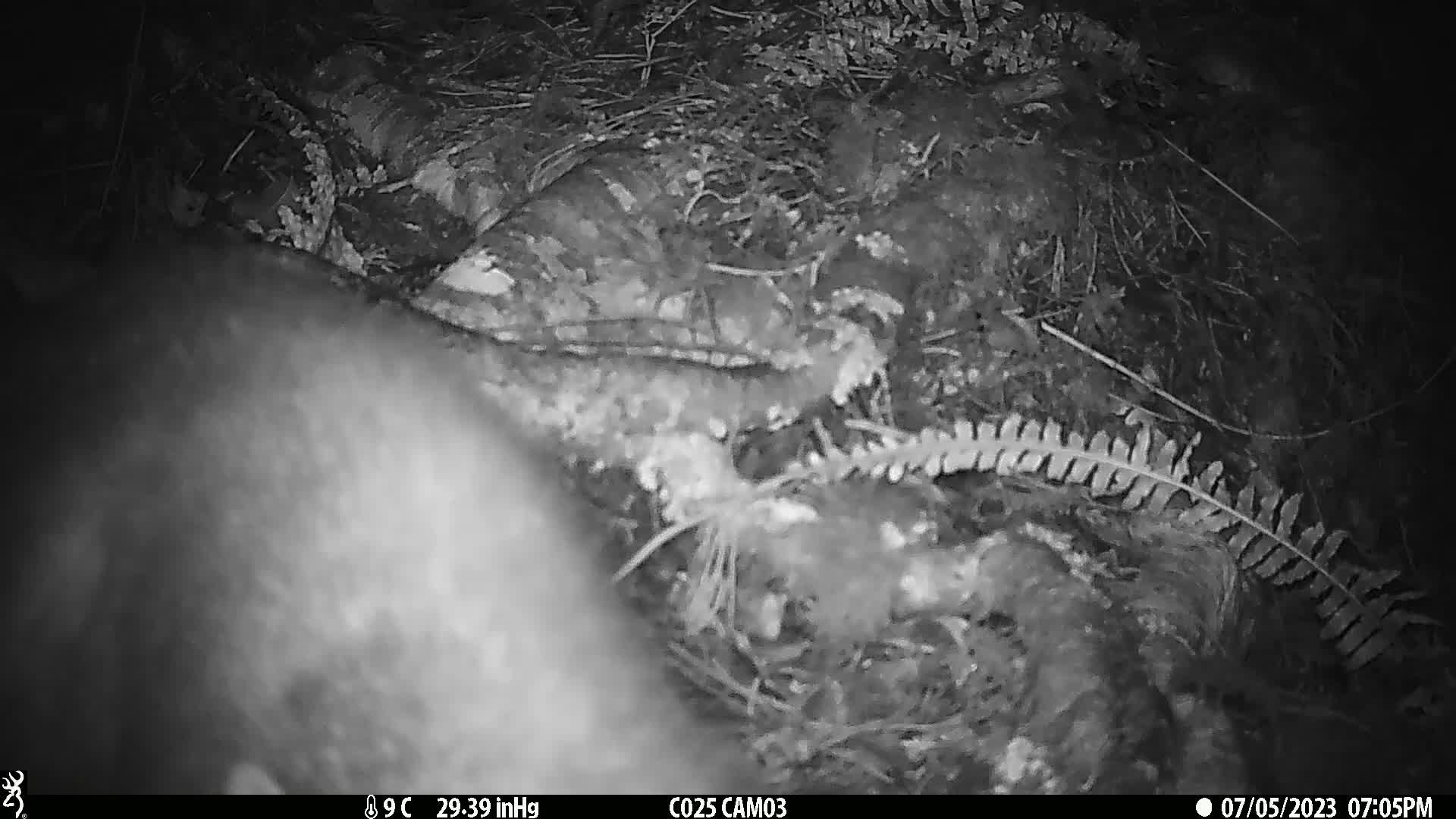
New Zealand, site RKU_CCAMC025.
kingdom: Animalia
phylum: Chordata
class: Mammalia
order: Diprotodontia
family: Phalangeridae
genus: Trichosurus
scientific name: Trichosurus vulpecula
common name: common brushtail possum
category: possum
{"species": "possum (common brushtail possum) (Trichosurus vulpecula)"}